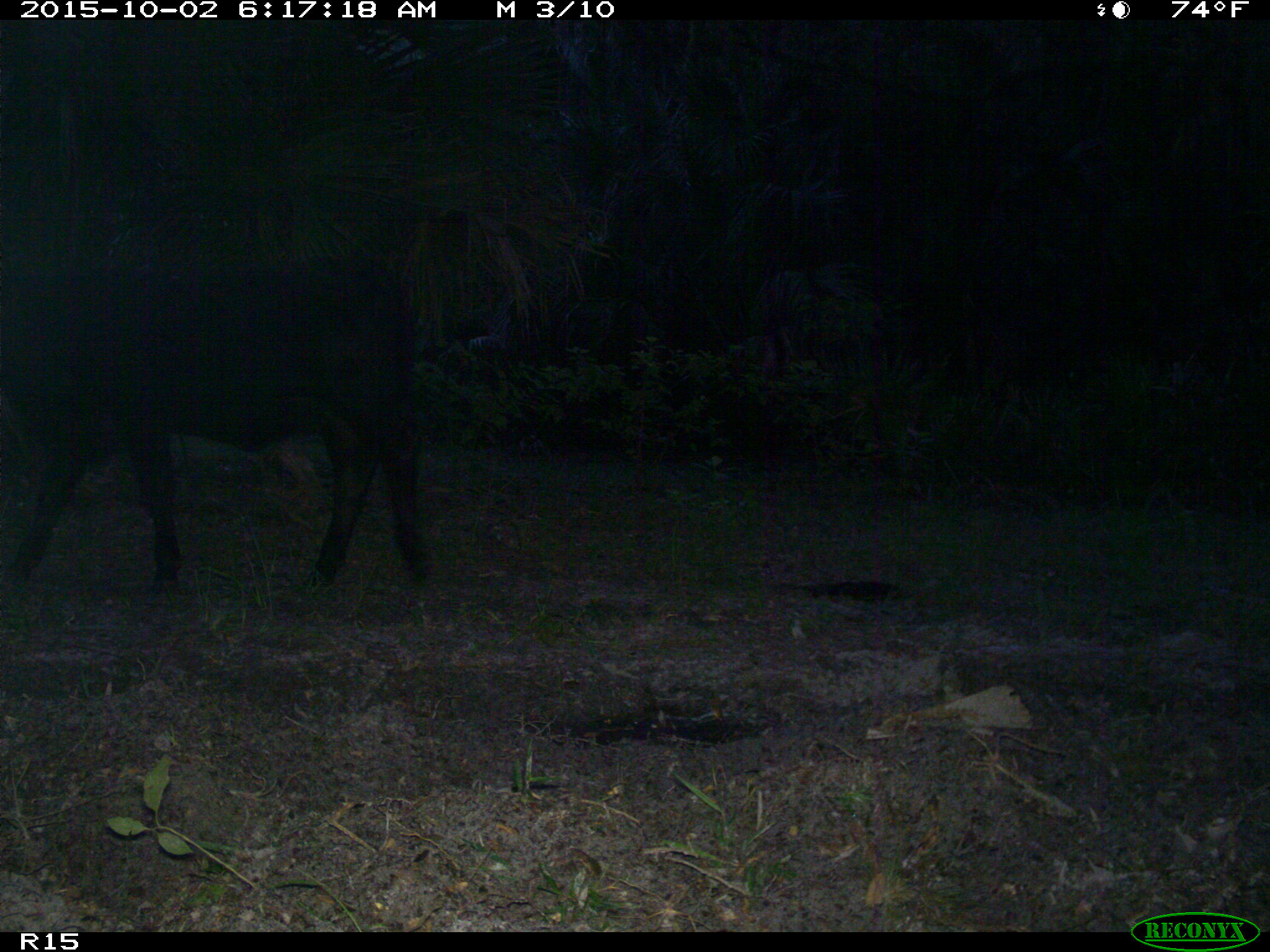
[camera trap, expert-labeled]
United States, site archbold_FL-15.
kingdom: Animalia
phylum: Chordata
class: Mammalia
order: Artiodactyla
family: Bovidae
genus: Bos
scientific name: Bos taurus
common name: domestic cow